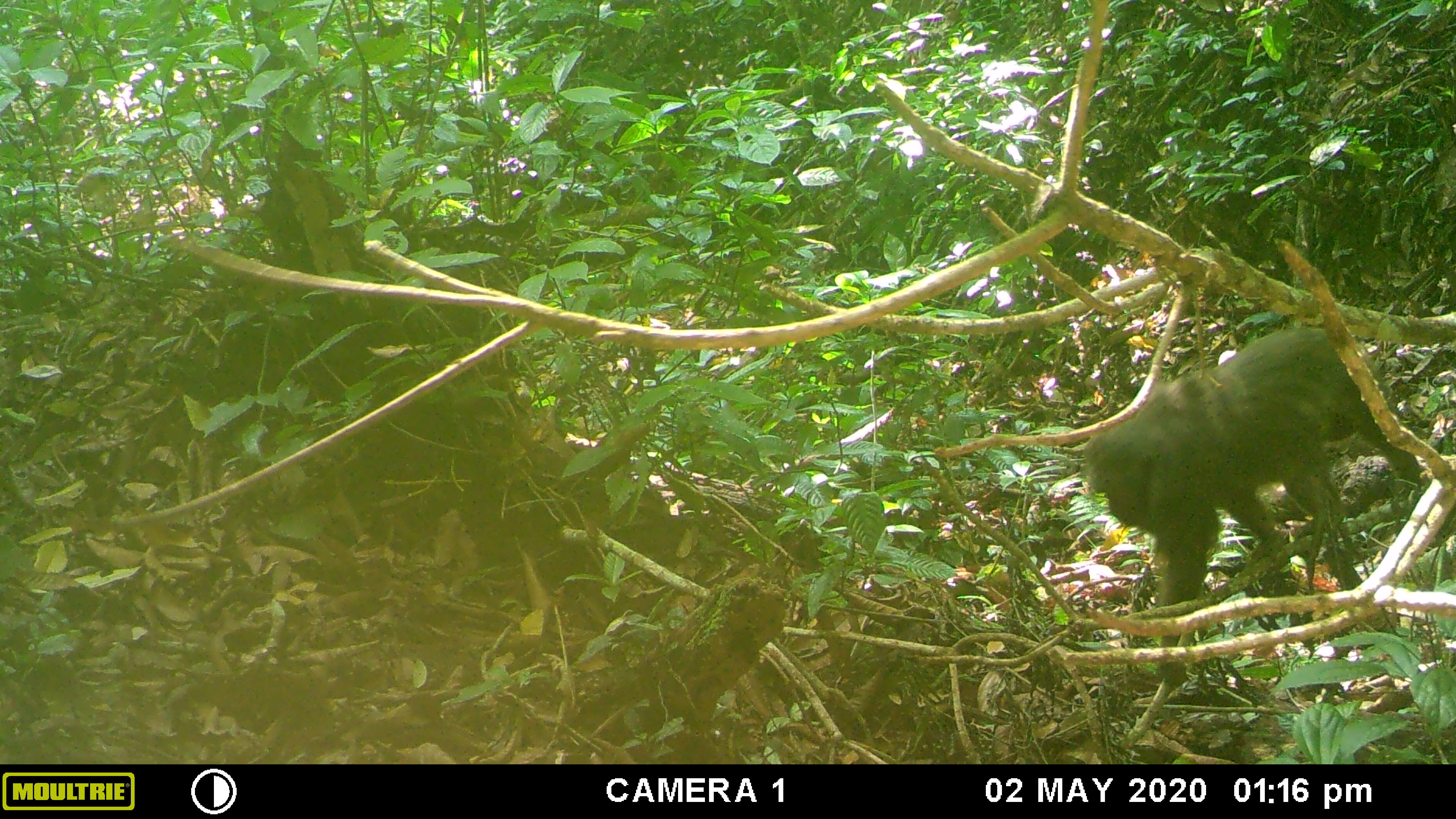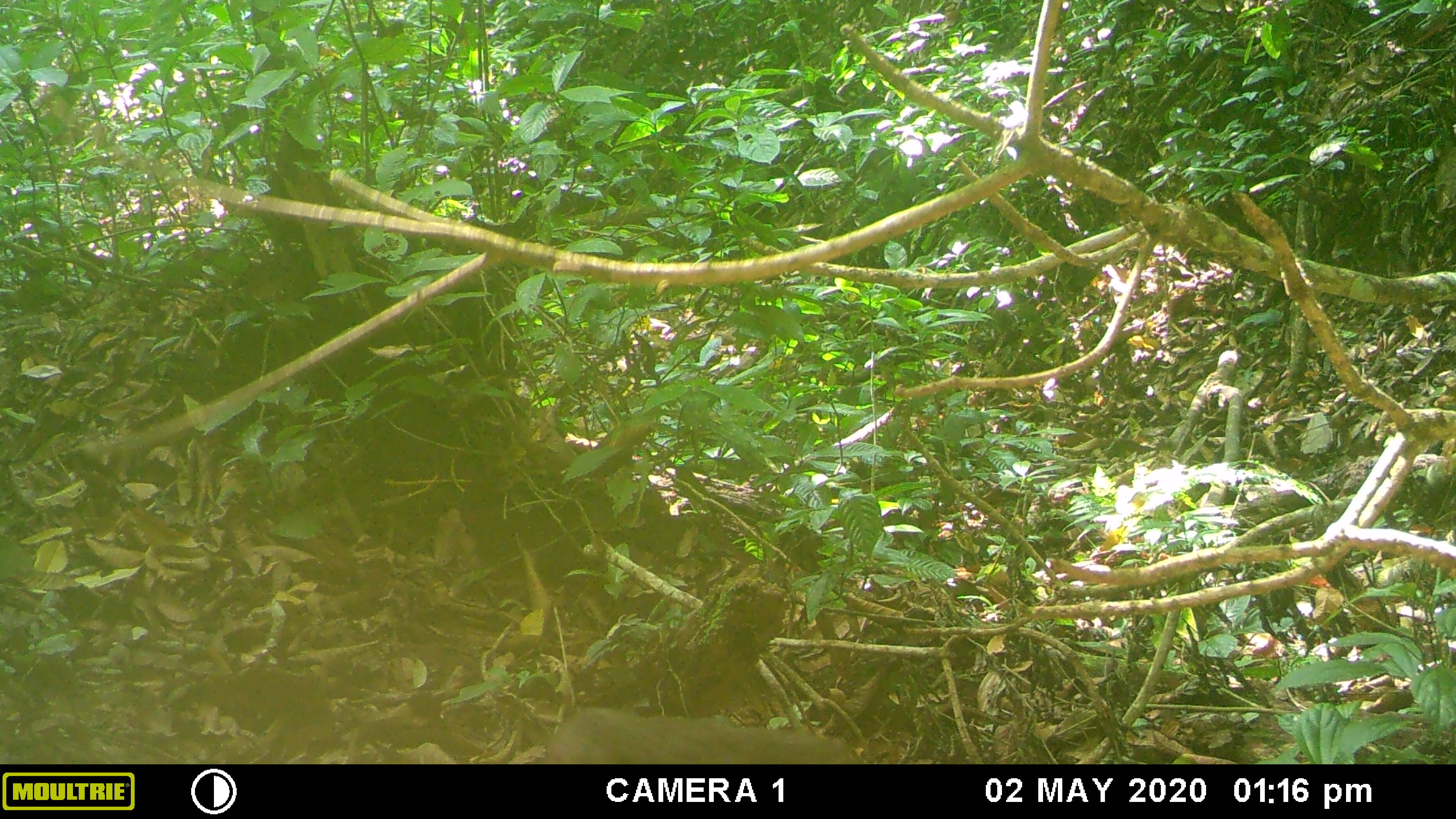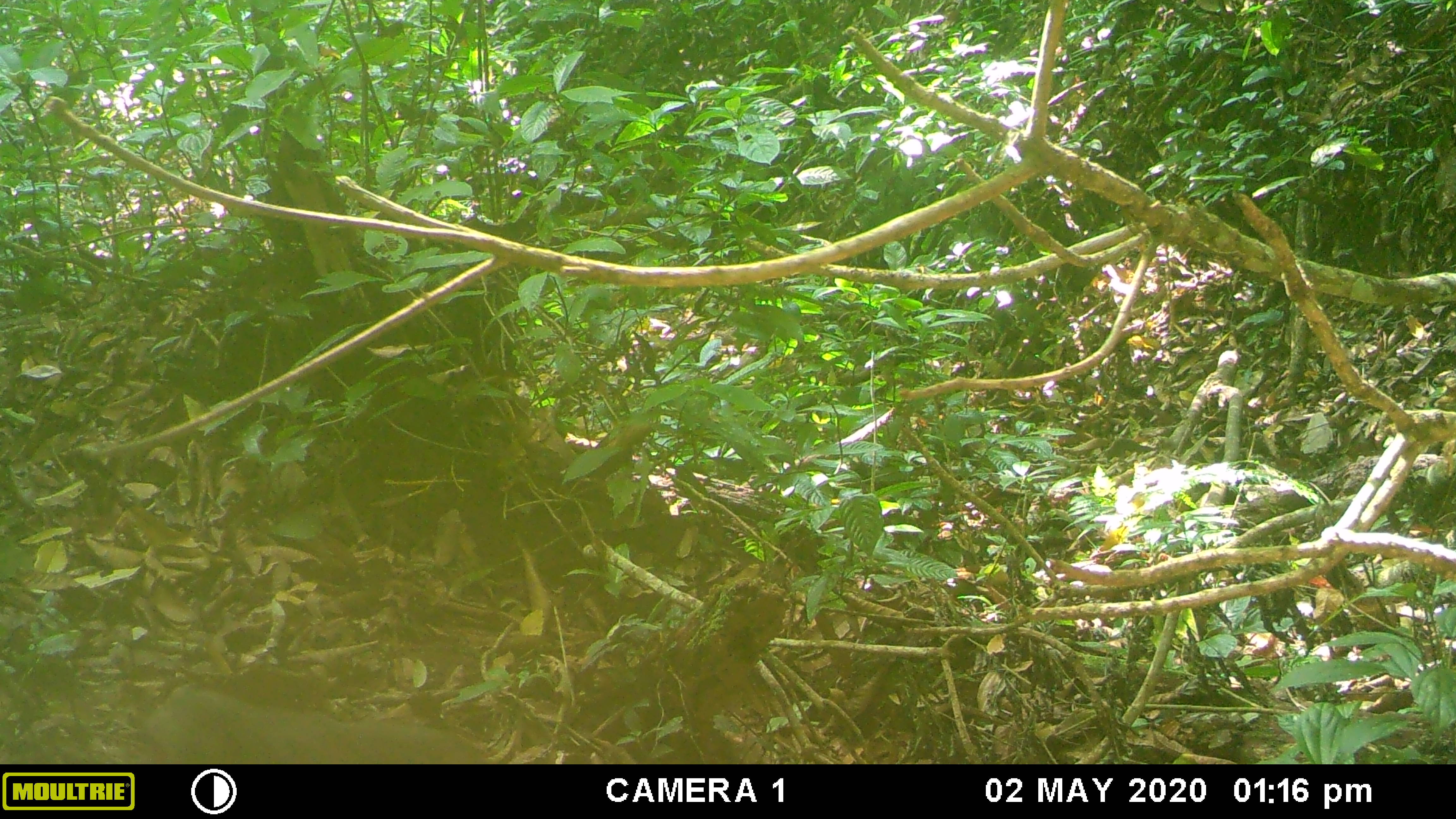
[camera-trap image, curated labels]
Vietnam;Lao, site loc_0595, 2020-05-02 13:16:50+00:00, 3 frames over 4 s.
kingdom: Animalia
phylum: Chordata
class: Mammalia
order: Primates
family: Cercopithecidae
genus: Macaca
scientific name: Macaca arctoides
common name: stump-tailed macaque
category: stump tailed macaque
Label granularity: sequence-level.